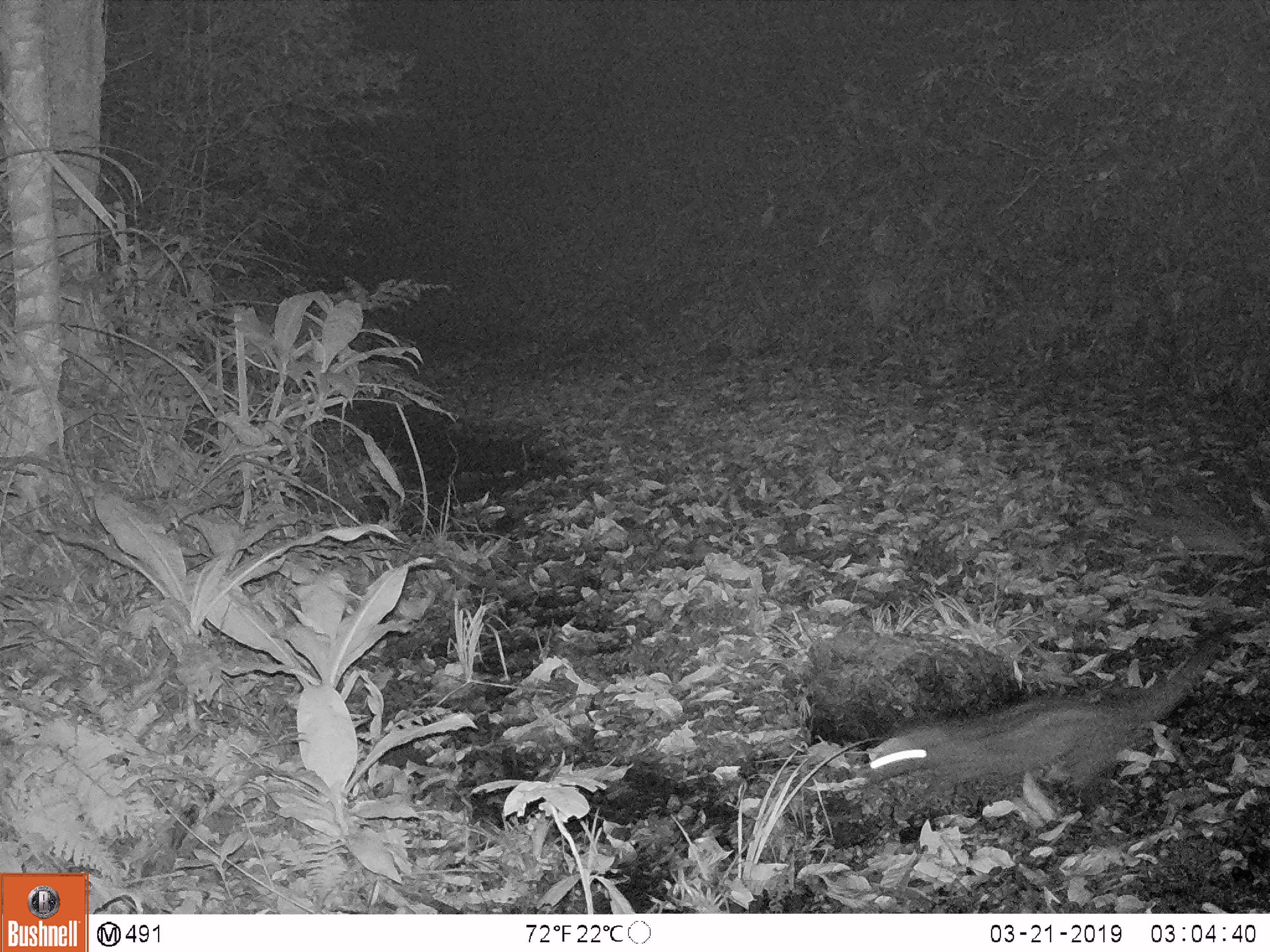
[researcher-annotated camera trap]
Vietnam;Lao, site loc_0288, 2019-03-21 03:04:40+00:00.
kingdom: Animalia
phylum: Chordata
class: Mammalia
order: Carnivora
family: Viverridae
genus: Paradoxurus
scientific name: Paradoxurus hermaphroditus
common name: common palm civet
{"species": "common palm civet (Paradoxurus hermaphroditus)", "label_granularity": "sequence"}